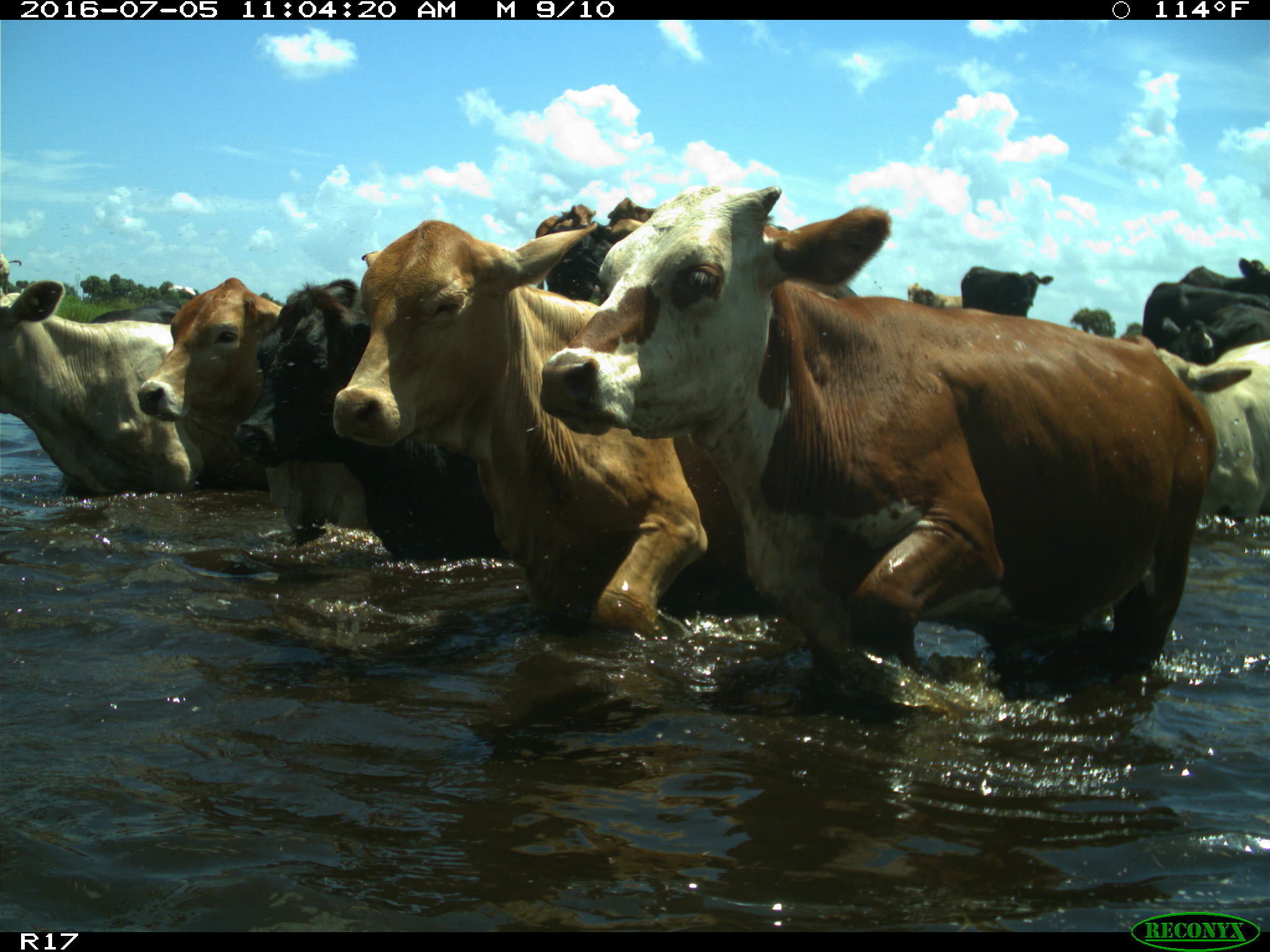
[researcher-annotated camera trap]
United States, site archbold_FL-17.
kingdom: Animalia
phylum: Chordata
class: Mammalia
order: Artiodactyla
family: Bovidae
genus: Bos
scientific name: Bos taurus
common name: domestic cow